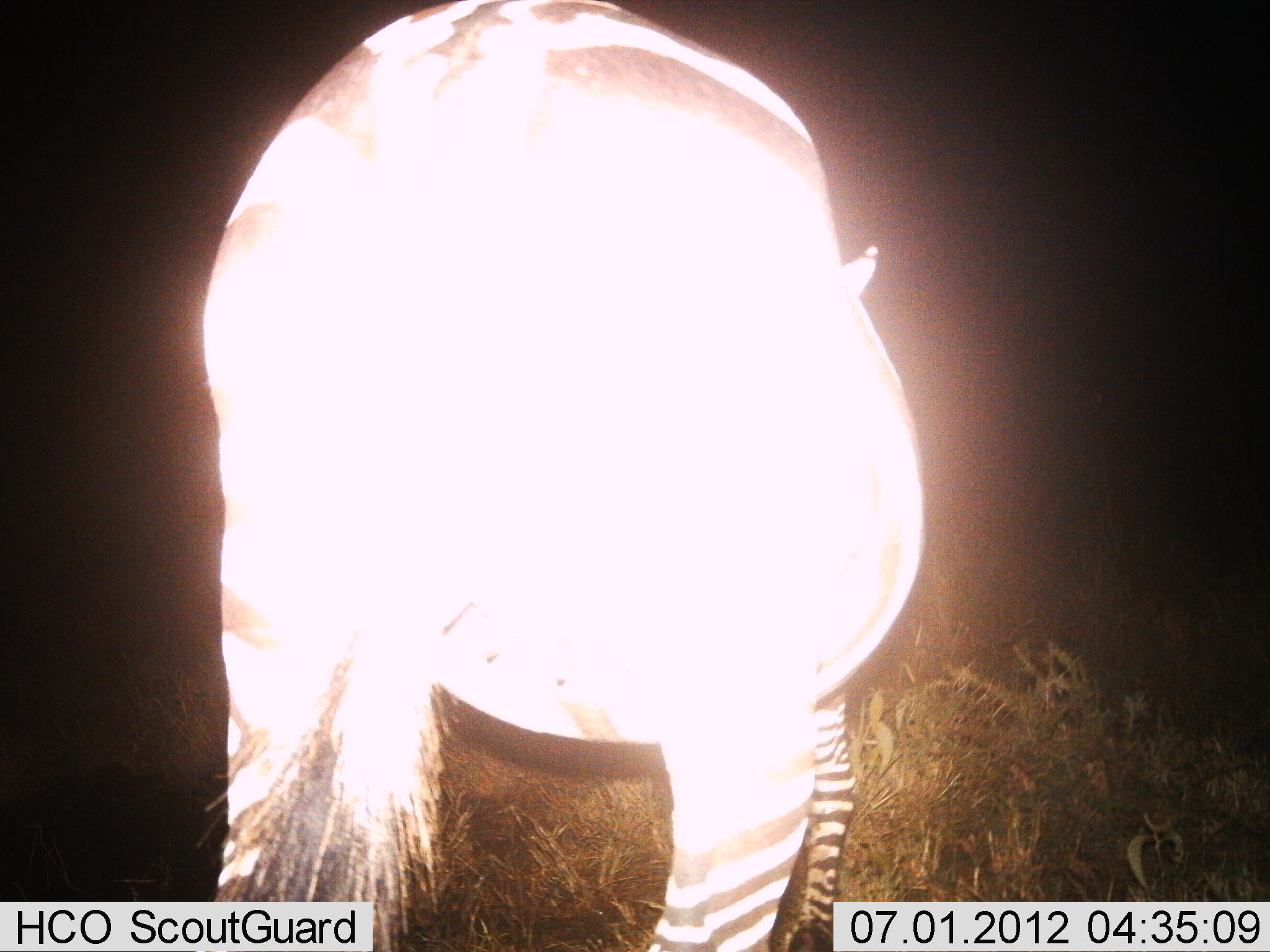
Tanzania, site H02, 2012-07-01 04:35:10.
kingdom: Animalia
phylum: Chordata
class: Mammalia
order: Perissodactyla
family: Equidae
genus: Equus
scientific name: Equus quagga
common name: plains zebra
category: zebra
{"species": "zebra (plains zebra) (Equus quagga)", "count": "1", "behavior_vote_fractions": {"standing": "90%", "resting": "0%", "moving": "10%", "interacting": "0%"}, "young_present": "0%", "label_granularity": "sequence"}